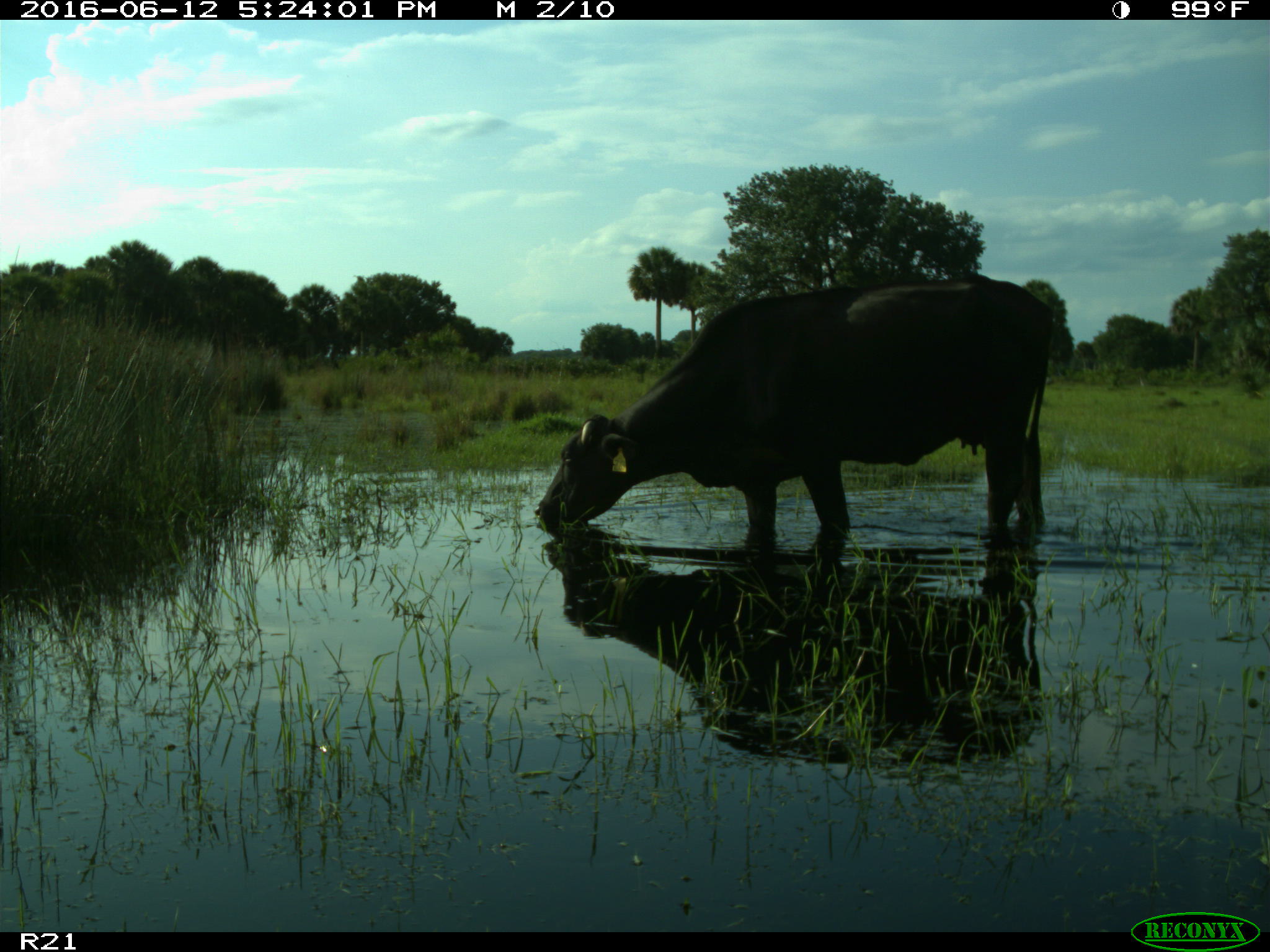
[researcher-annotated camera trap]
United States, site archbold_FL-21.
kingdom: Animalia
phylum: Chordata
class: Mammalia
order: Artiodactyla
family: Bovidae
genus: Bos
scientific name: Bos taurus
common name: domestic cow